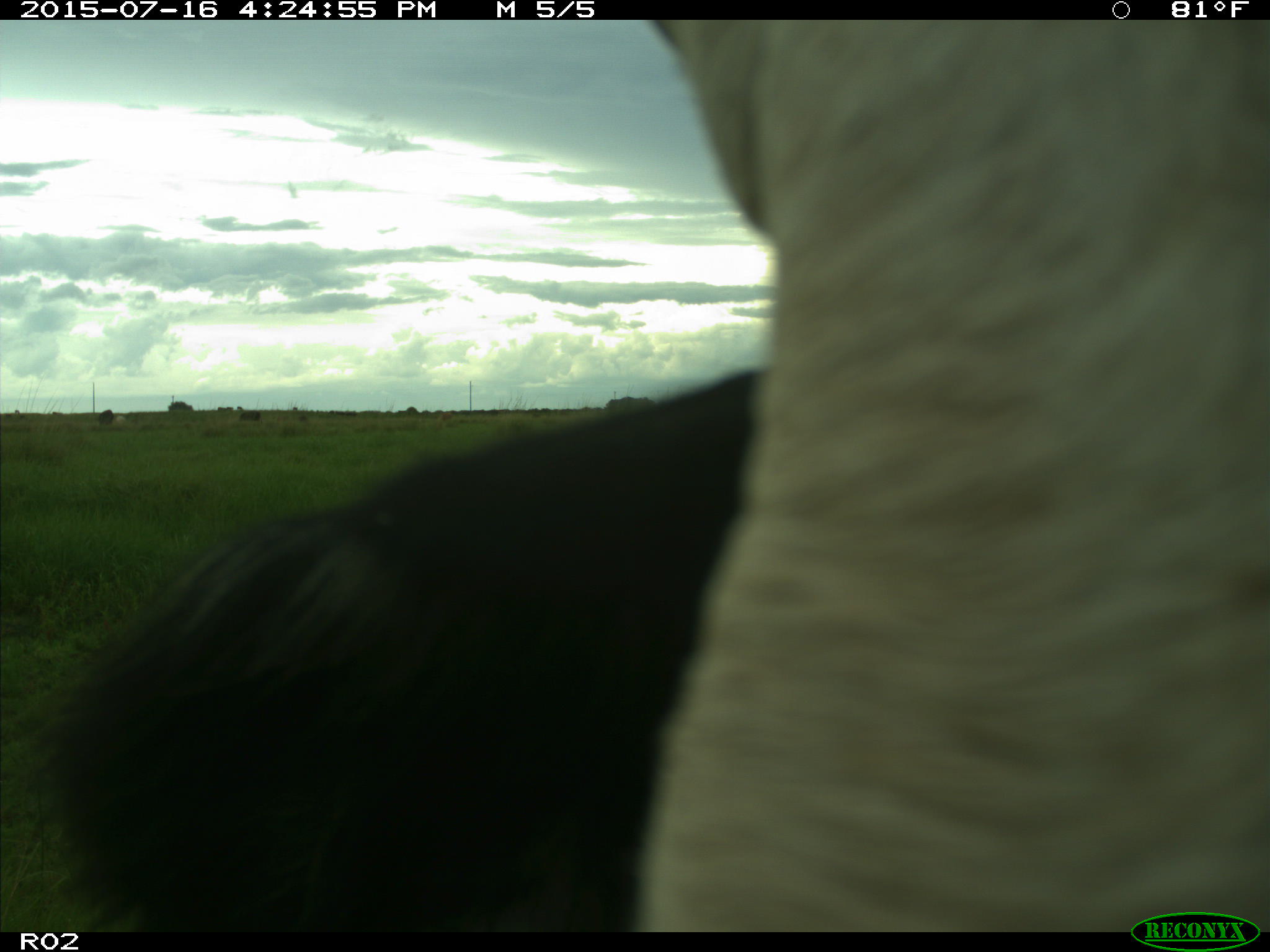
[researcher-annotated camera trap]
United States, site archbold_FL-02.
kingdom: Animalia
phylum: Chordata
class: Mammalia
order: Artiodactyla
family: Bovidae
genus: Bos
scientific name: Bos taurus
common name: domestic cow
Bos taurus (domestic cow).